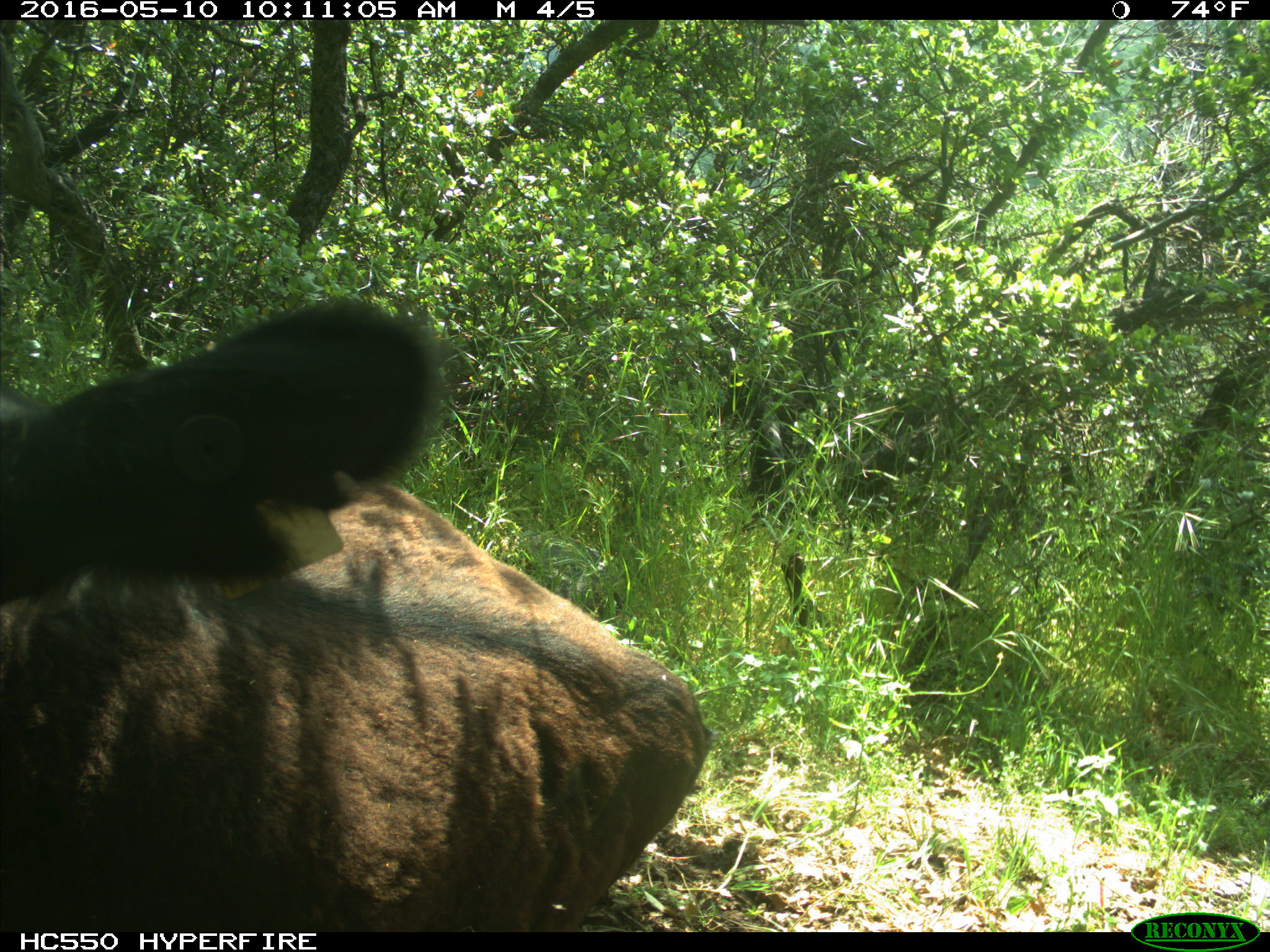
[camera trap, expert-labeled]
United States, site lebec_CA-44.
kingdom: Animalia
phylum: Chordata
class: Mammalia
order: Artiodactyla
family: Bovidae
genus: Bos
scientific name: Bos taurus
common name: domestic cow